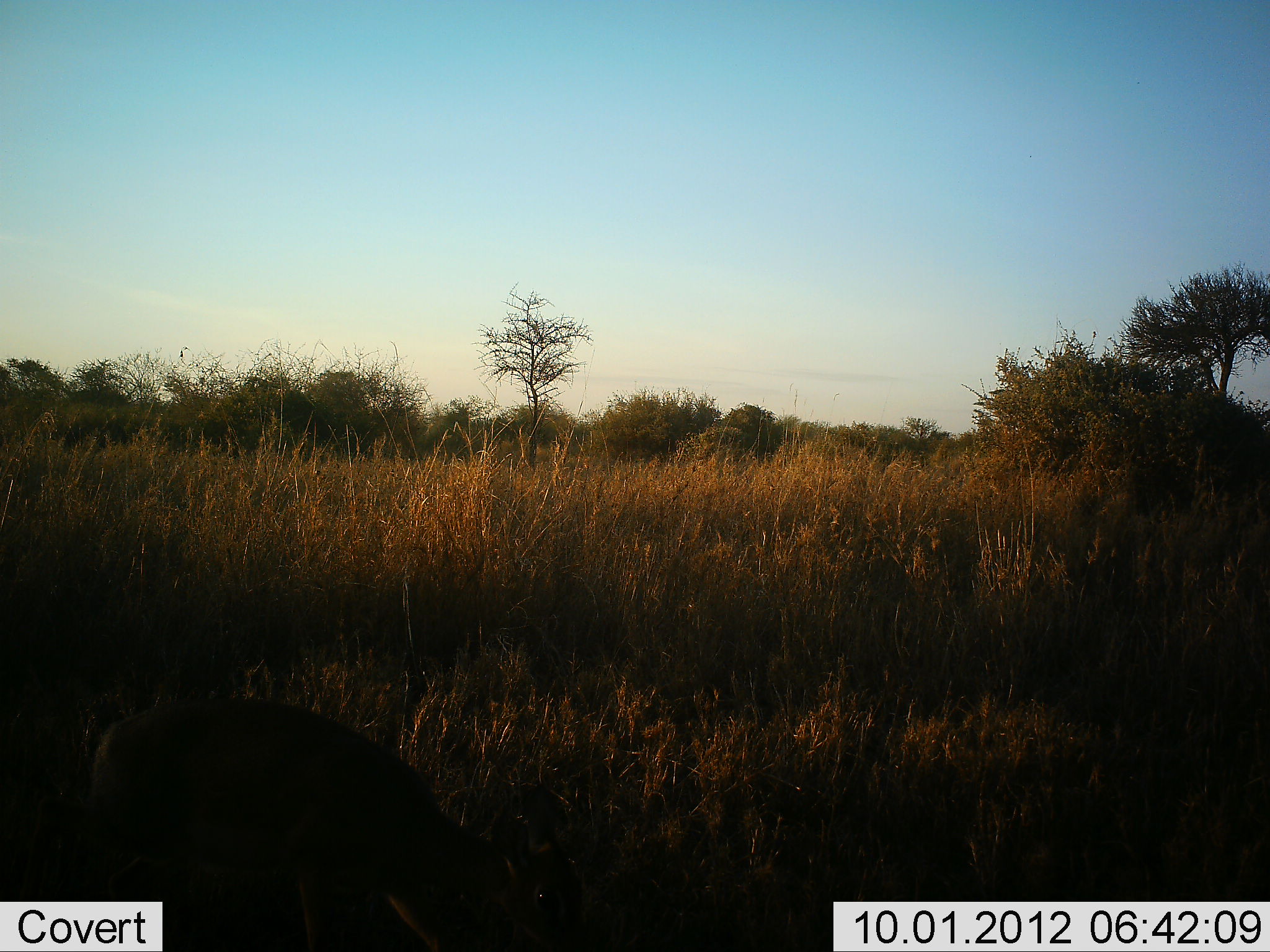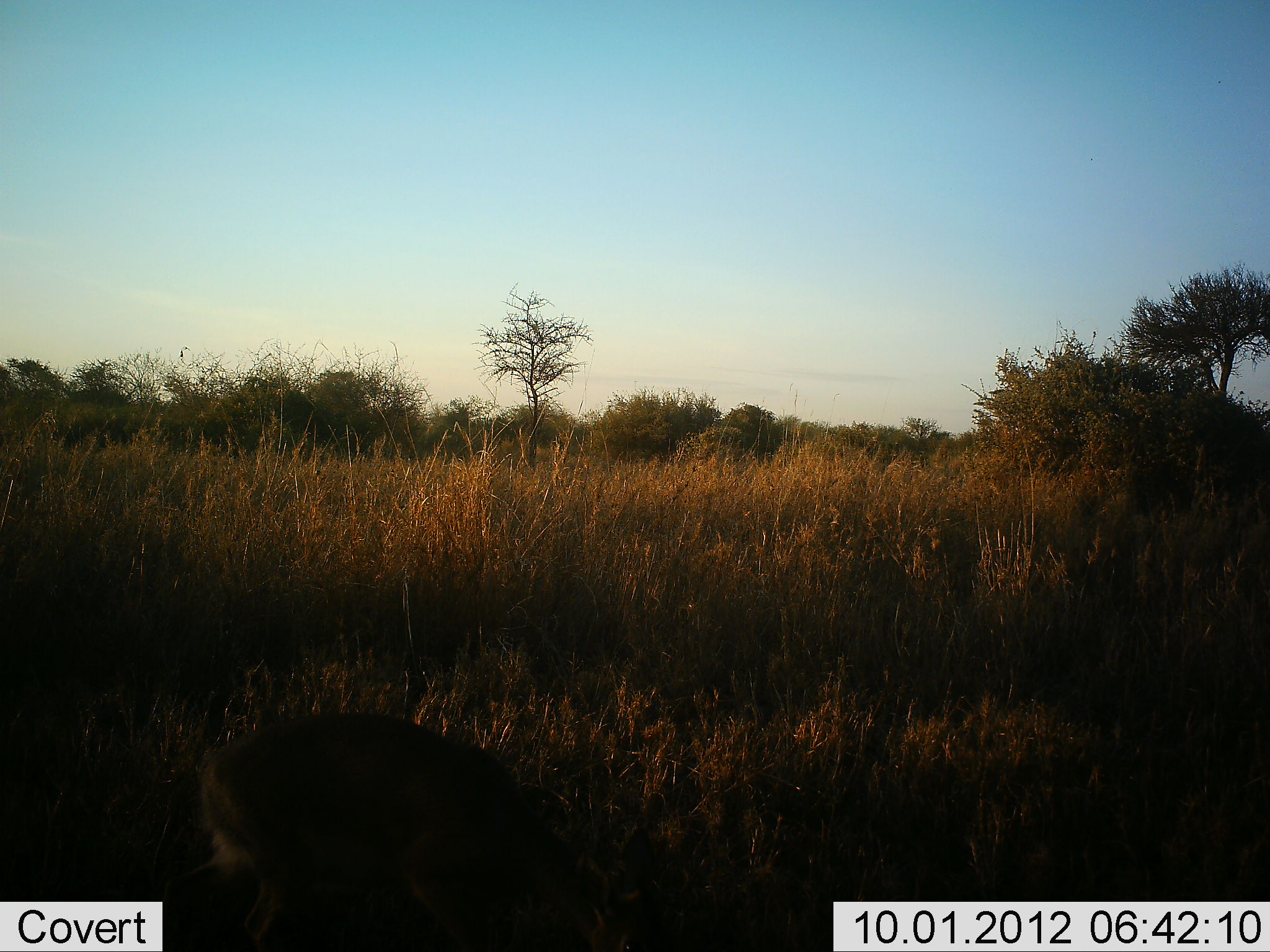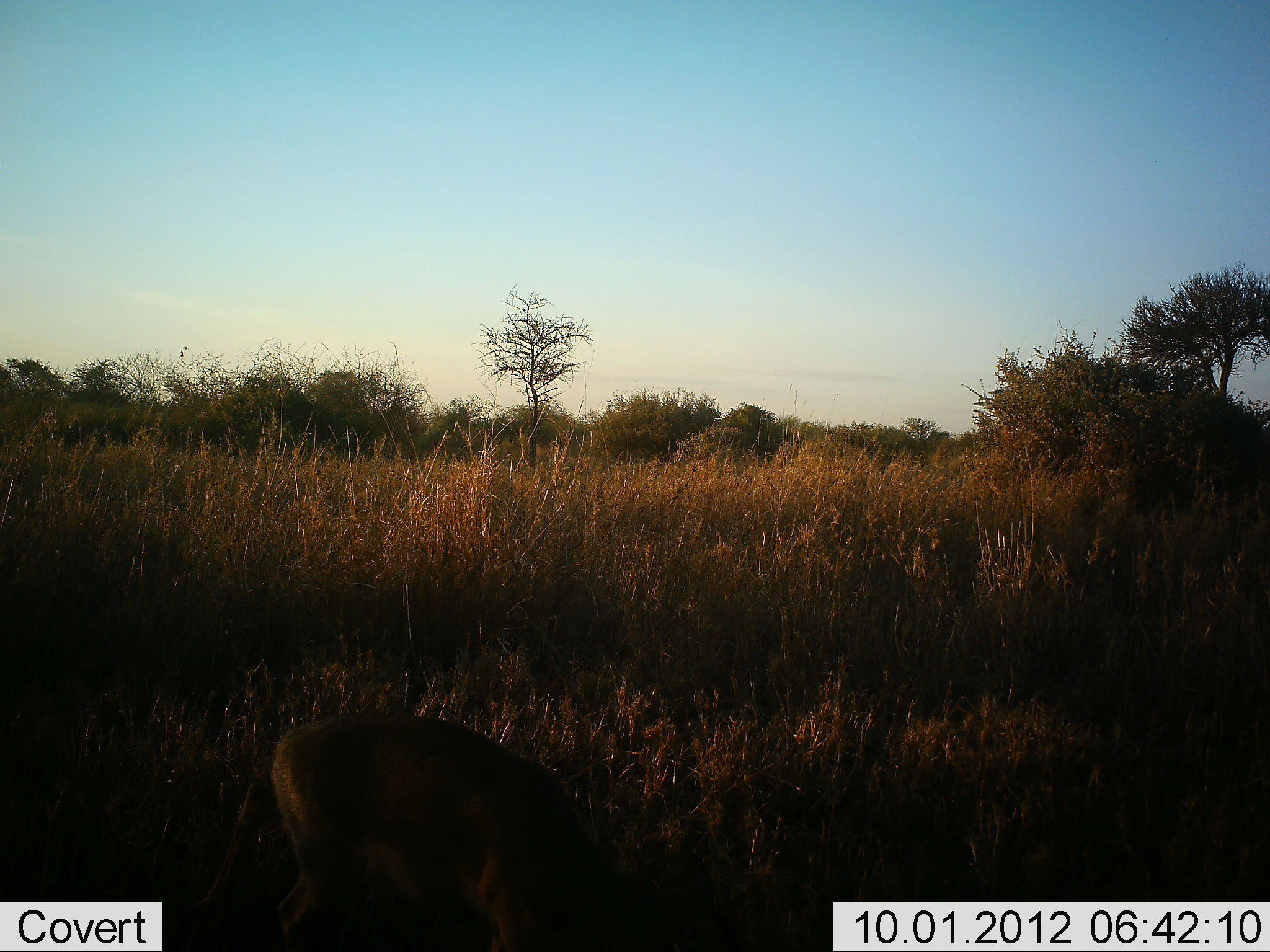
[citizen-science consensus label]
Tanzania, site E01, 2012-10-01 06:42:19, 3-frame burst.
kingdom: Animalia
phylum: Chordata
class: Mammalia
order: Artiodactyla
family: Bovidae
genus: Redunca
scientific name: Redunca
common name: reedbuck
Reedbuck (Redunca), count 1. Behavior (volunteer vote fractions): standing 0%, resting 0%, moving 57%, interacting 0%. Young present (vote fraction): 0%. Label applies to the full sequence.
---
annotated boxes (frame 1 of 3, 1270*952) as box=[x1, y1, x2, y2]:
animal: box=[79, 700, 594, 951]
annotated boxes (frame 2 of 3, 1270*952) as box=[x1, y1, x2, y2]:
animal: box=[161, 712, 696, 952]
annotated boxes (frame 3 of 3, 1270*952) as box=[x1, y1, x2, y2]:
animal: box=[265, 711, 740, 952]